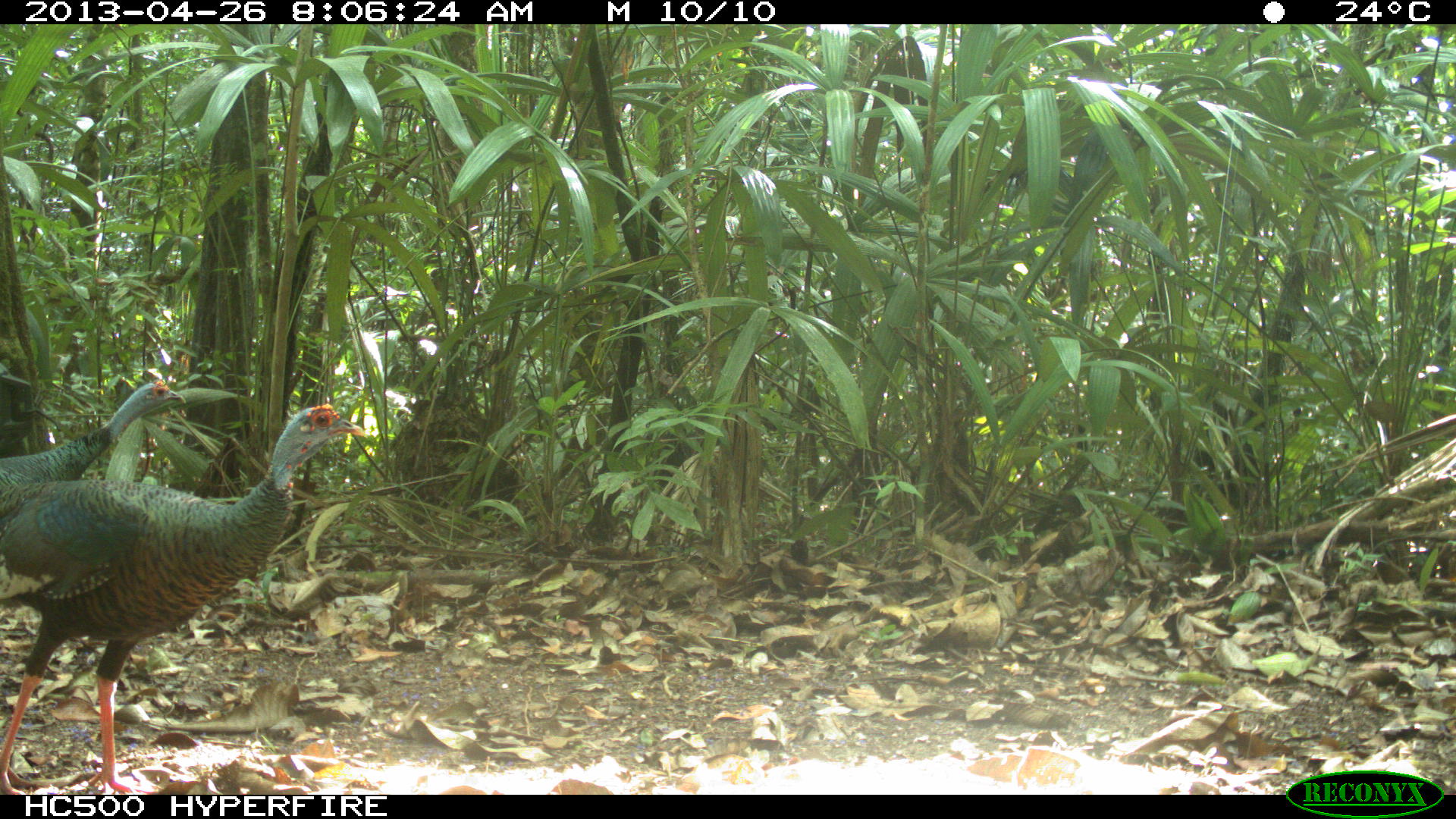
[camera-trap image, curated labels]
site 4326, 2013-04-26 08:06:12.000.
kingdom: Animalia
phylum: Chordata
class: Aves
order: Galliformes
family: Phasianidae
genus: Meleagris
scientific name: Meleagris ocellata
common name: ocellated turkey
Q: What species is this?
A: Meleagris ocellata (ocellated turkey).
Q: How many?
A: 4.